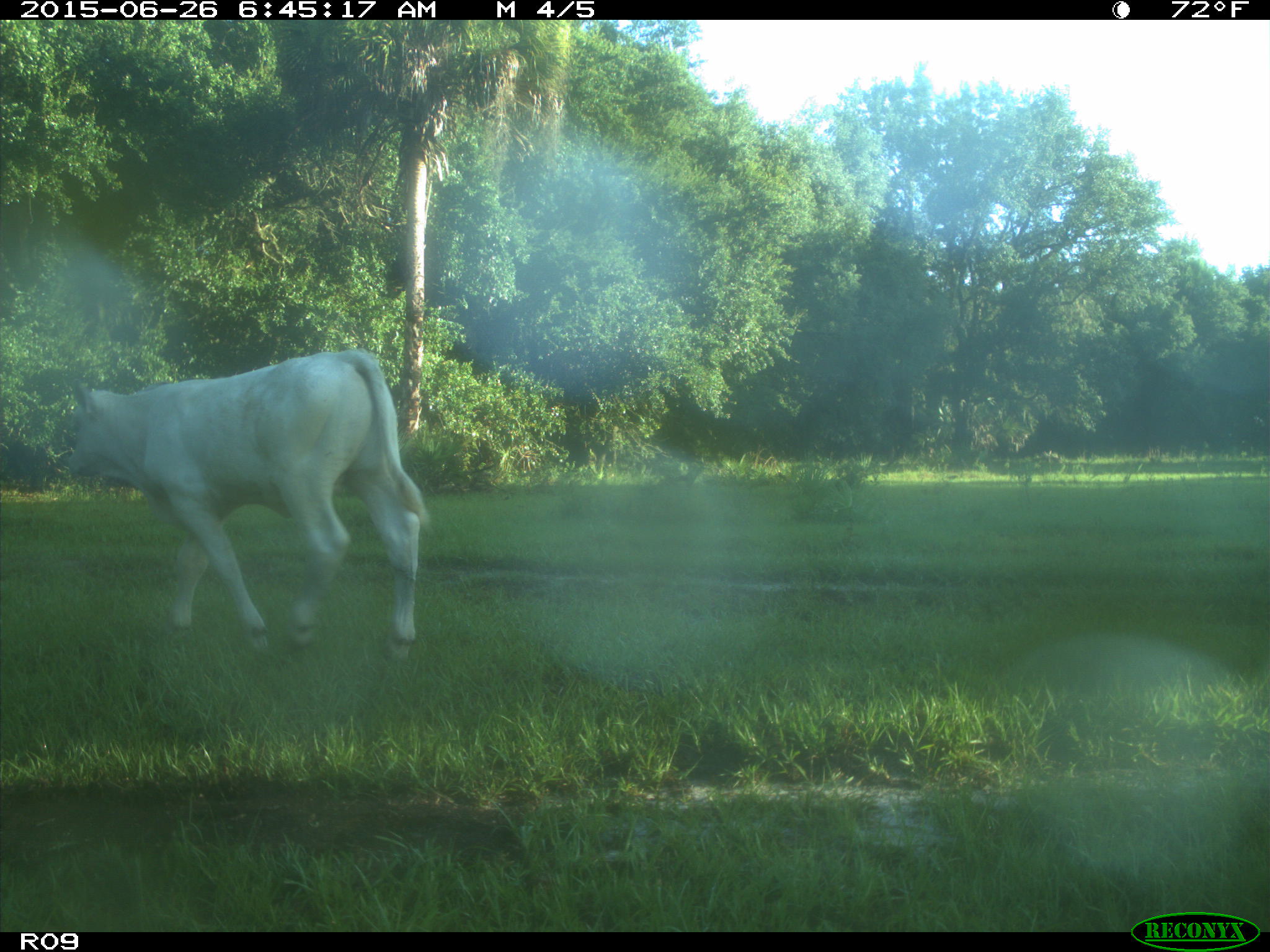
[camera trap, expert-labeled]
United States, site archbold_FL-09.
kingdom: Animalia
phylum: Chordata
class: Mammalia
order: Artiodactyla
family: Bovidae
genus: Bos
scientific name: Bos taurus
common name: domestic cow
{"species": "Bos taurus (domestic cow)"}